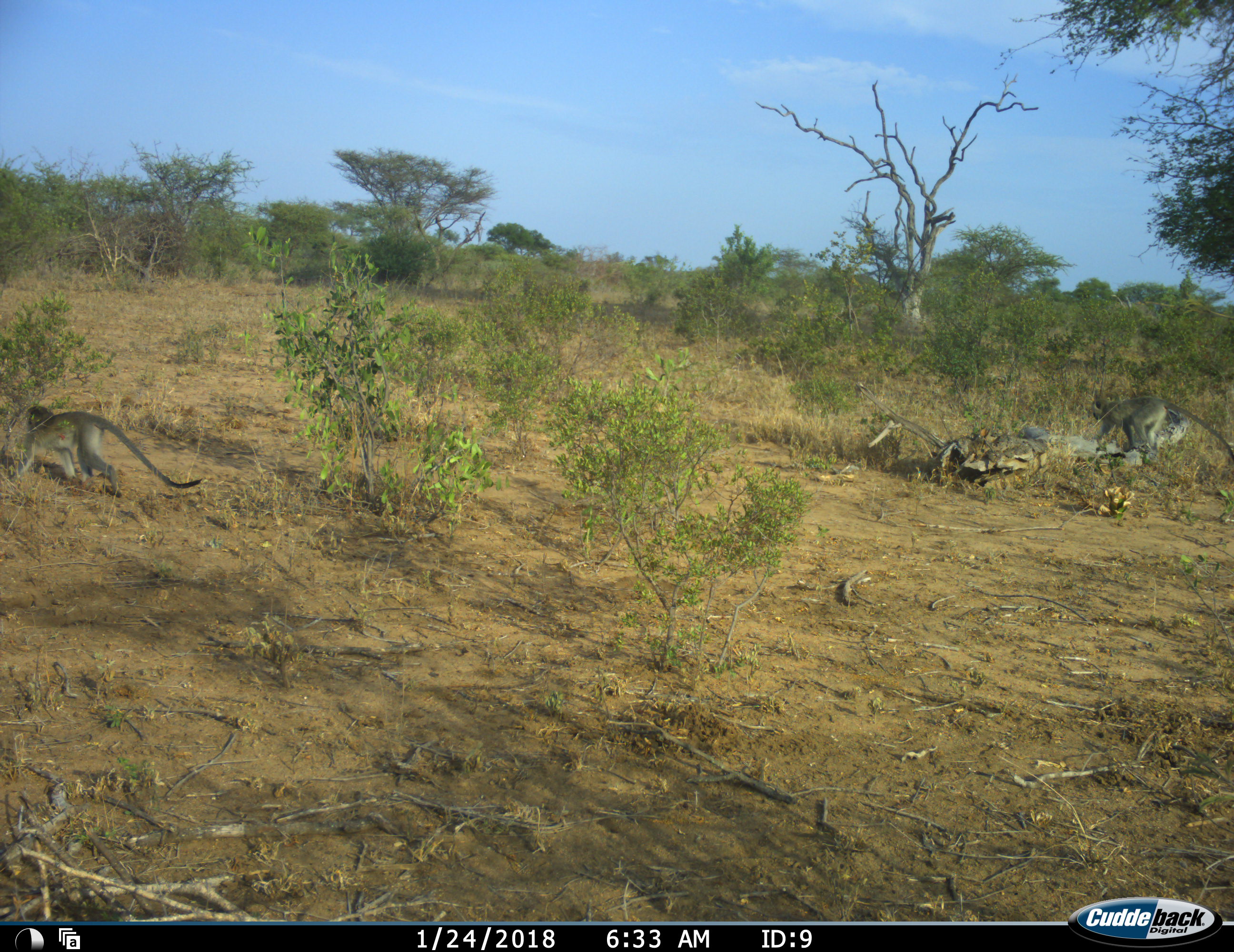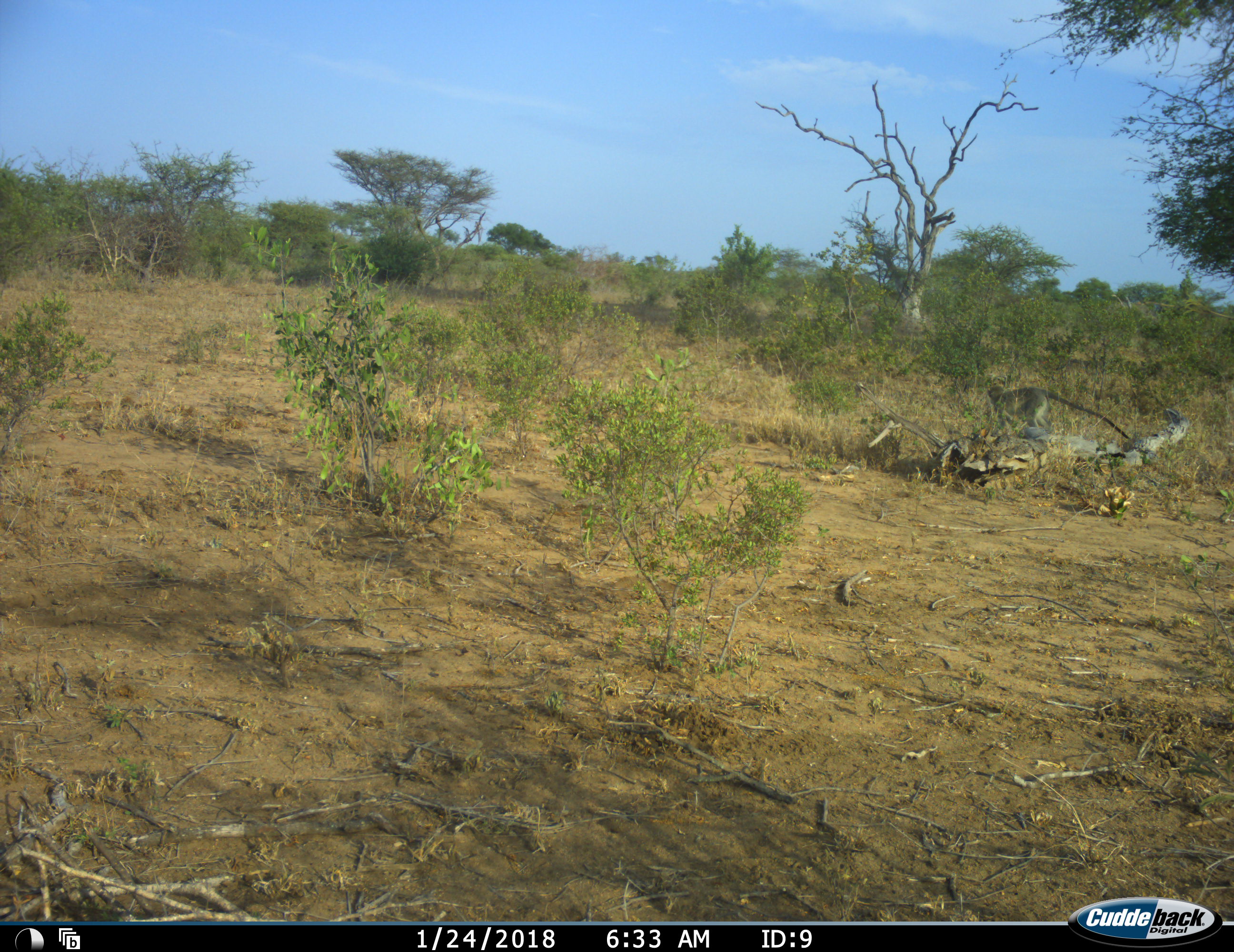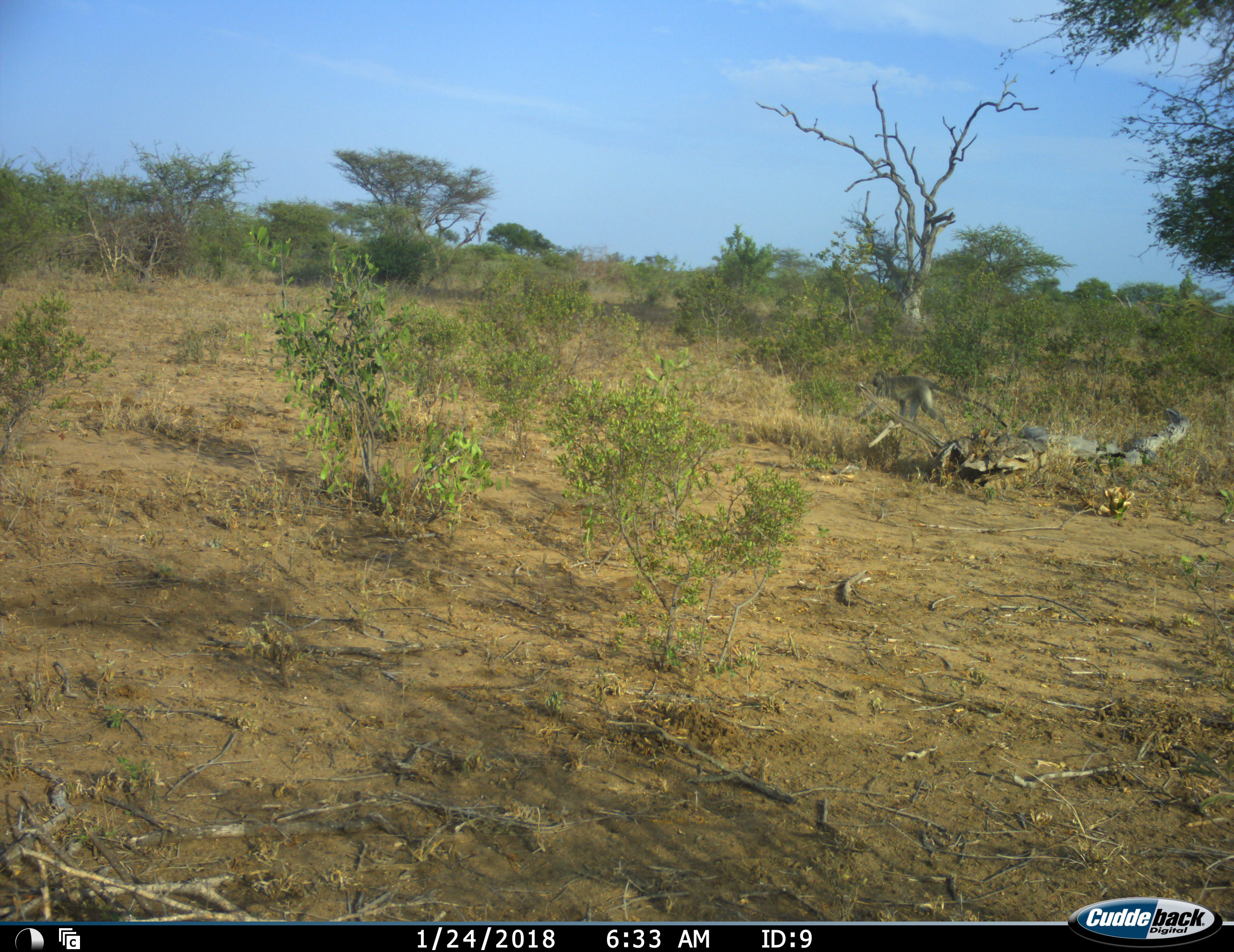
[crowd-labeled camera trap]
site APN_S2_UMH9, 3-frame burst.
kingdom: Animalia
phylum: Chordata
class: Mammalia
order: Primates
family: Cercopithecidae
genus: Chlorocebus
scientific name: Chlorocebus pygerythrus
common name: vervet monkey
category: monkeyvervet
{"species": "monkeyvervet (vervet monkey) (Chlorocebus pygerythrus)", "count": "2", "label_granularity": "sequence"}